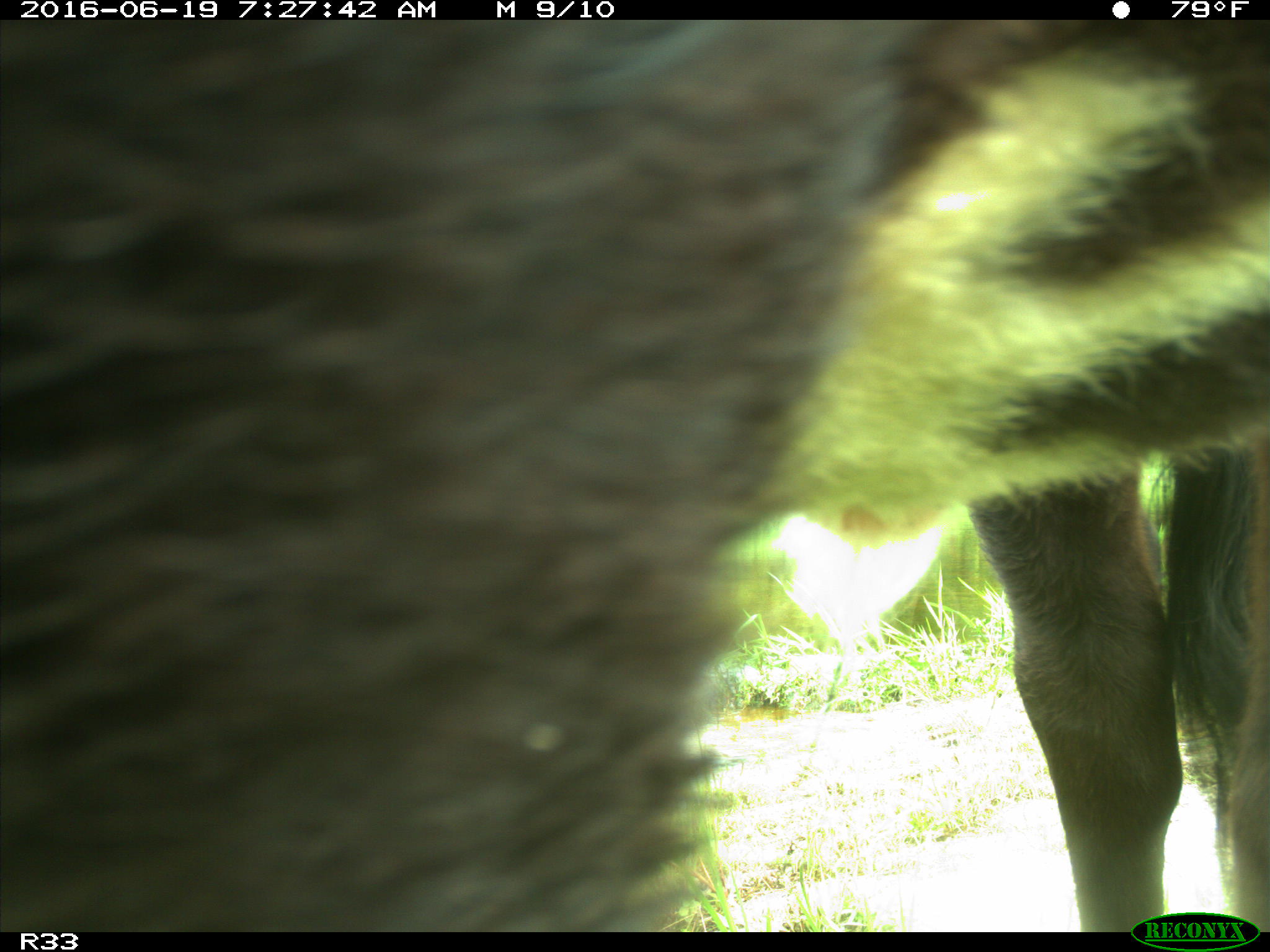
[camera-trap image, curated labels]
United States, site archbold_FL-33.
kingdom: Animalia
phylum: Chordata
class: Mammalia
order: Artiodactyla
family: Bovidae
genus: Bos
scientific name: Bos taurus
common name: domestic cow